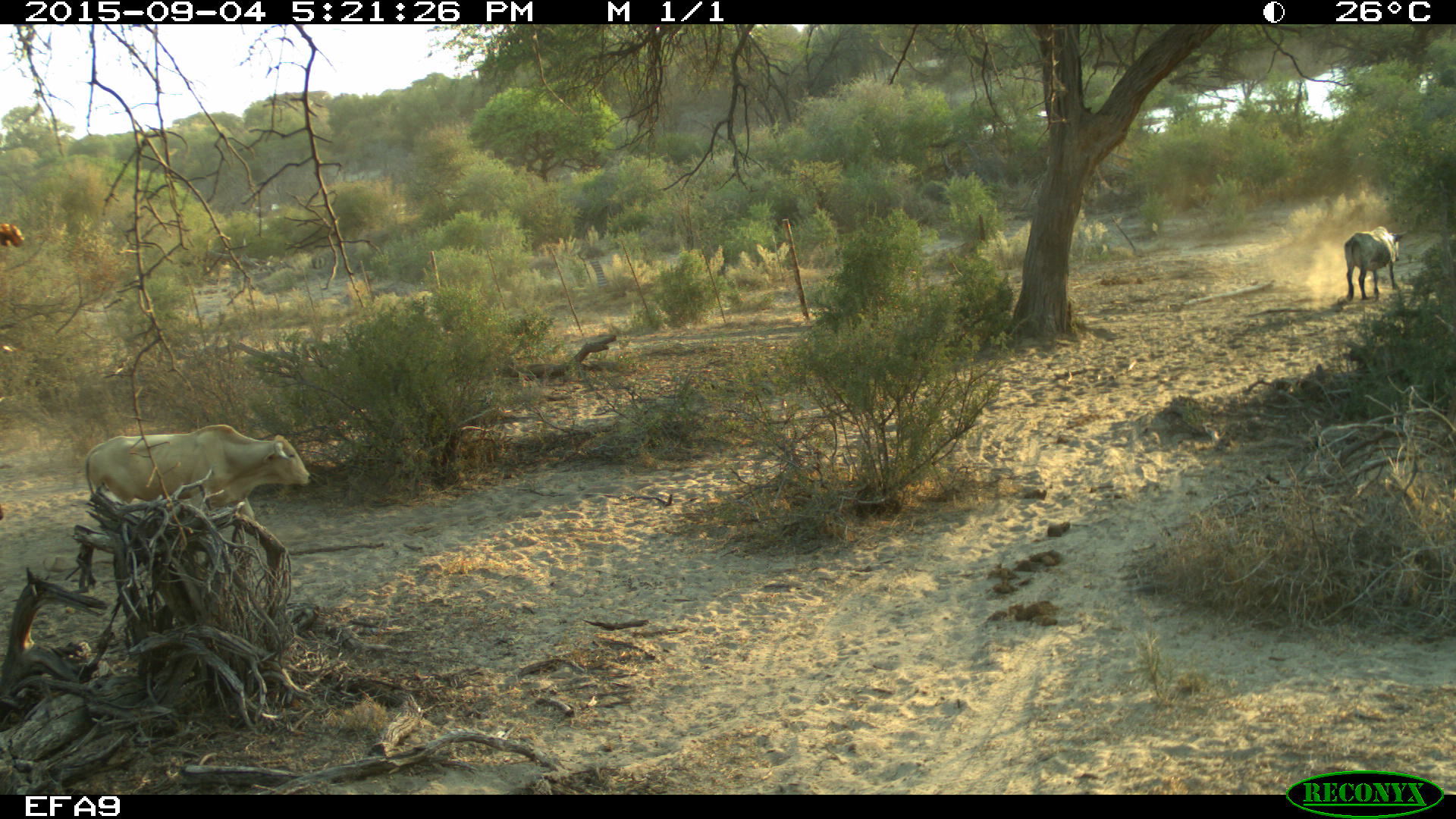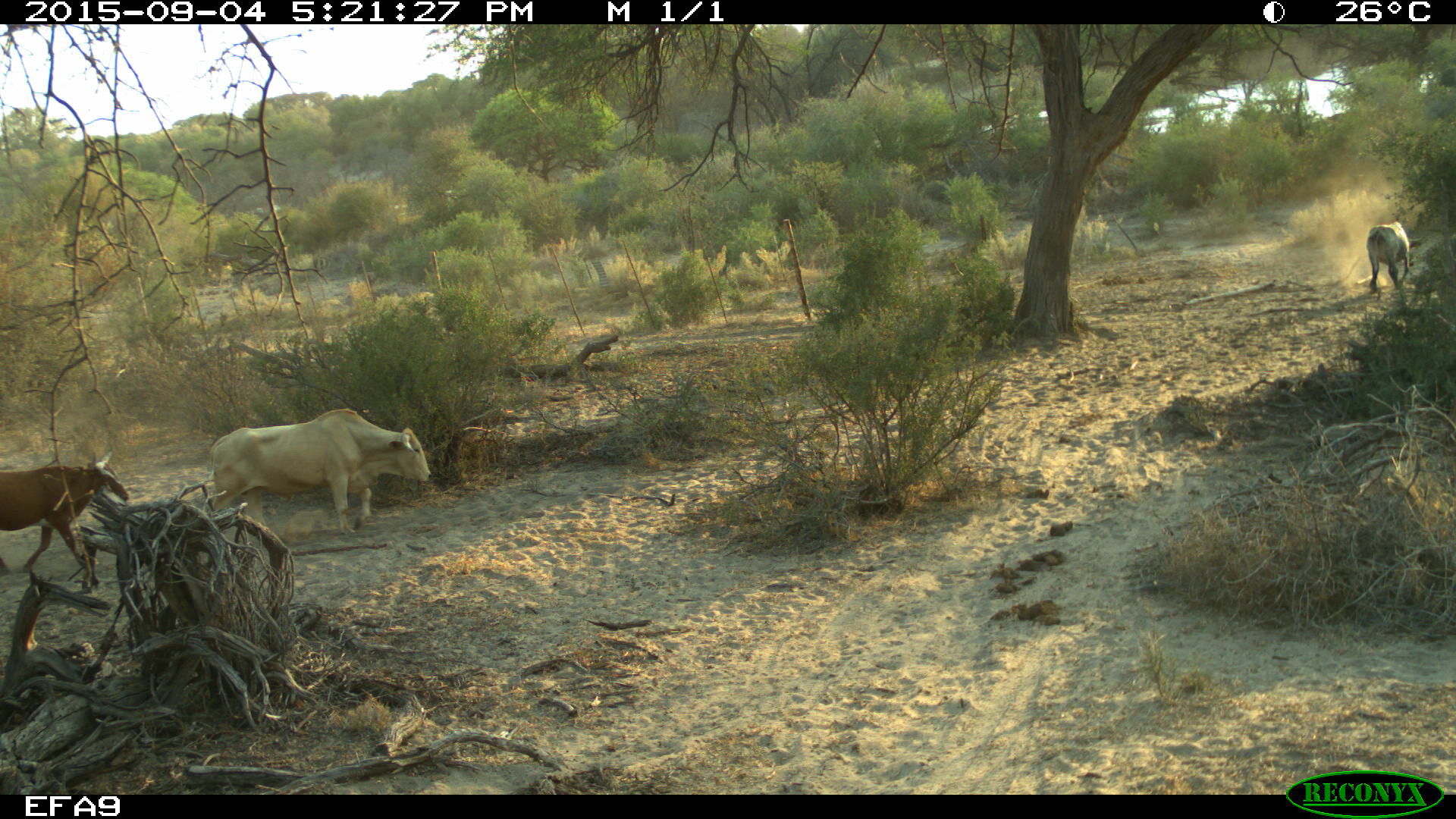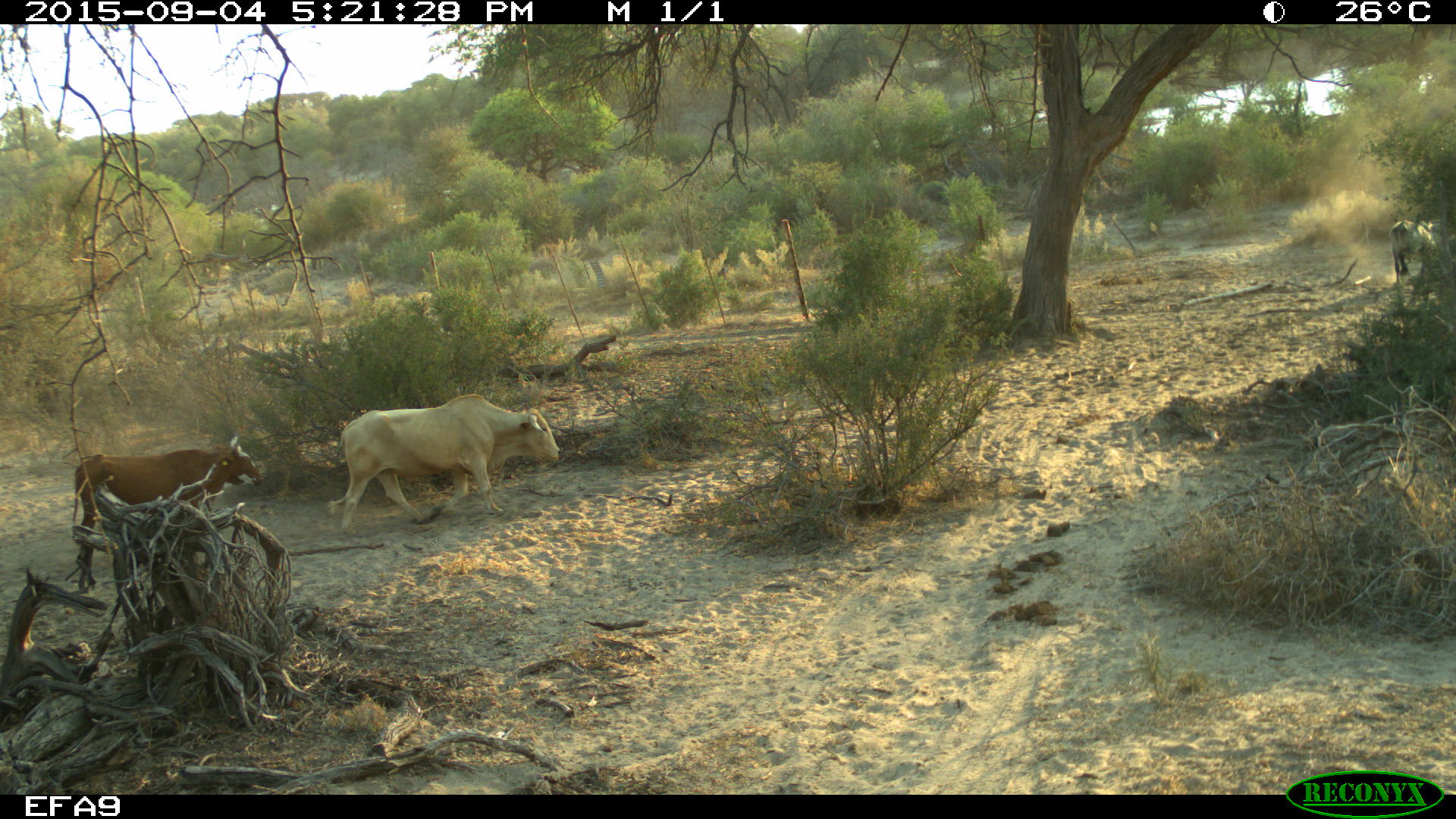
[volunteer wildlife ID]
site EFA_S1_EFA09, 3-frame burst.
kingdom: Animalia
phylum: Chordata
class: Mammalia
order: Artiodactyla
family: Bovidae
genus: Bos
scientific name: Bos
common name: cattle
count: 3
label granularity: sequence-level